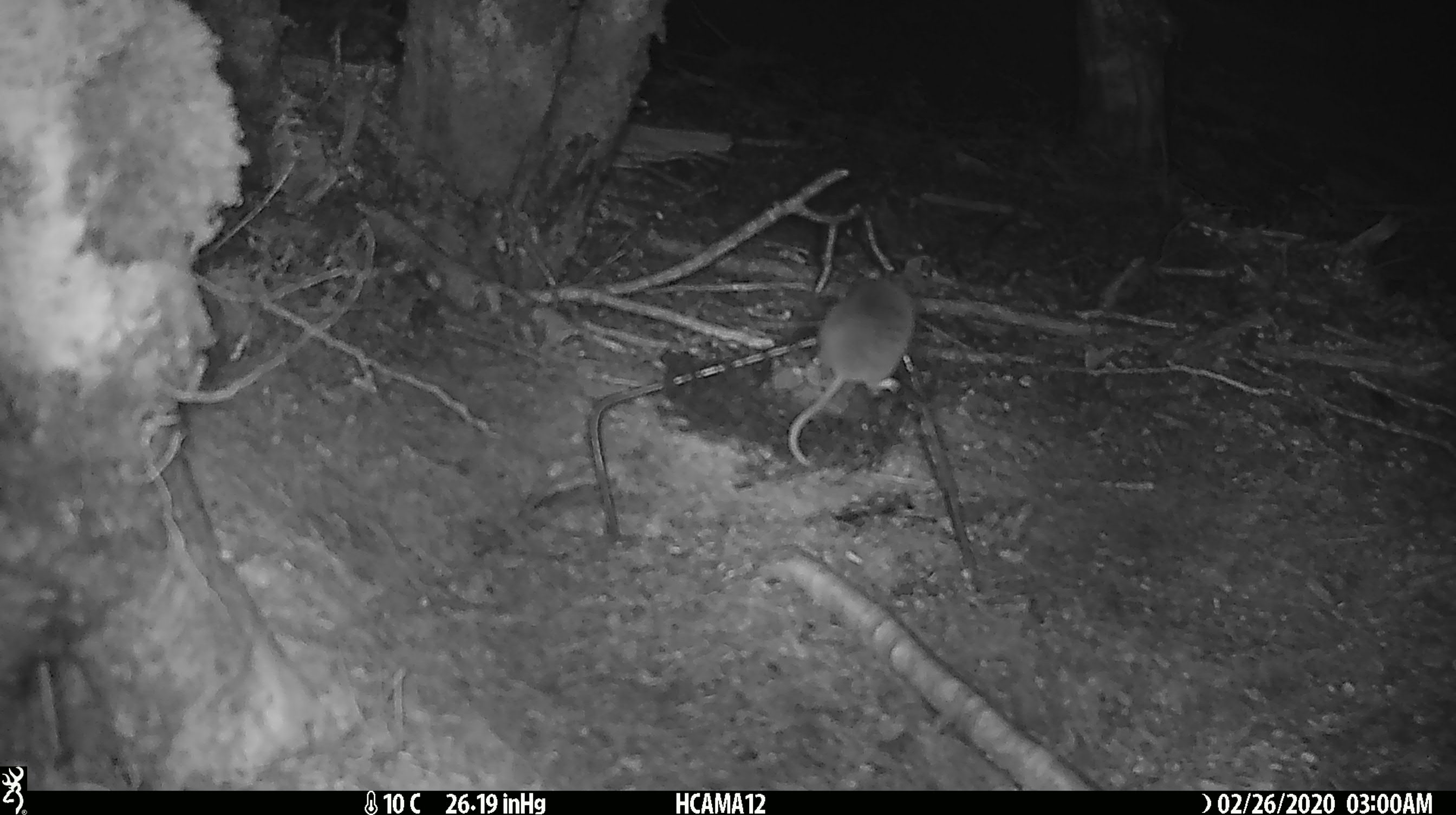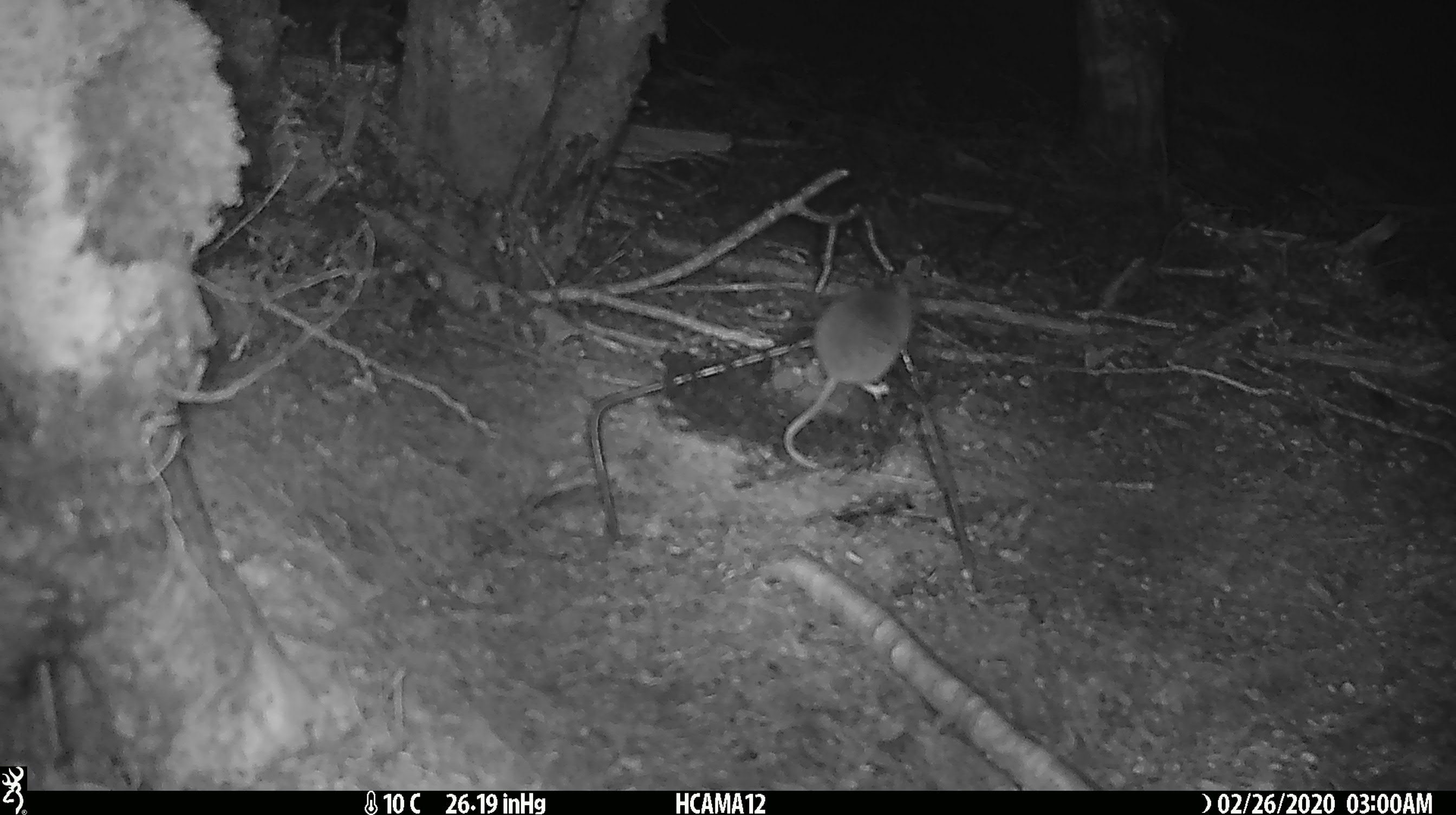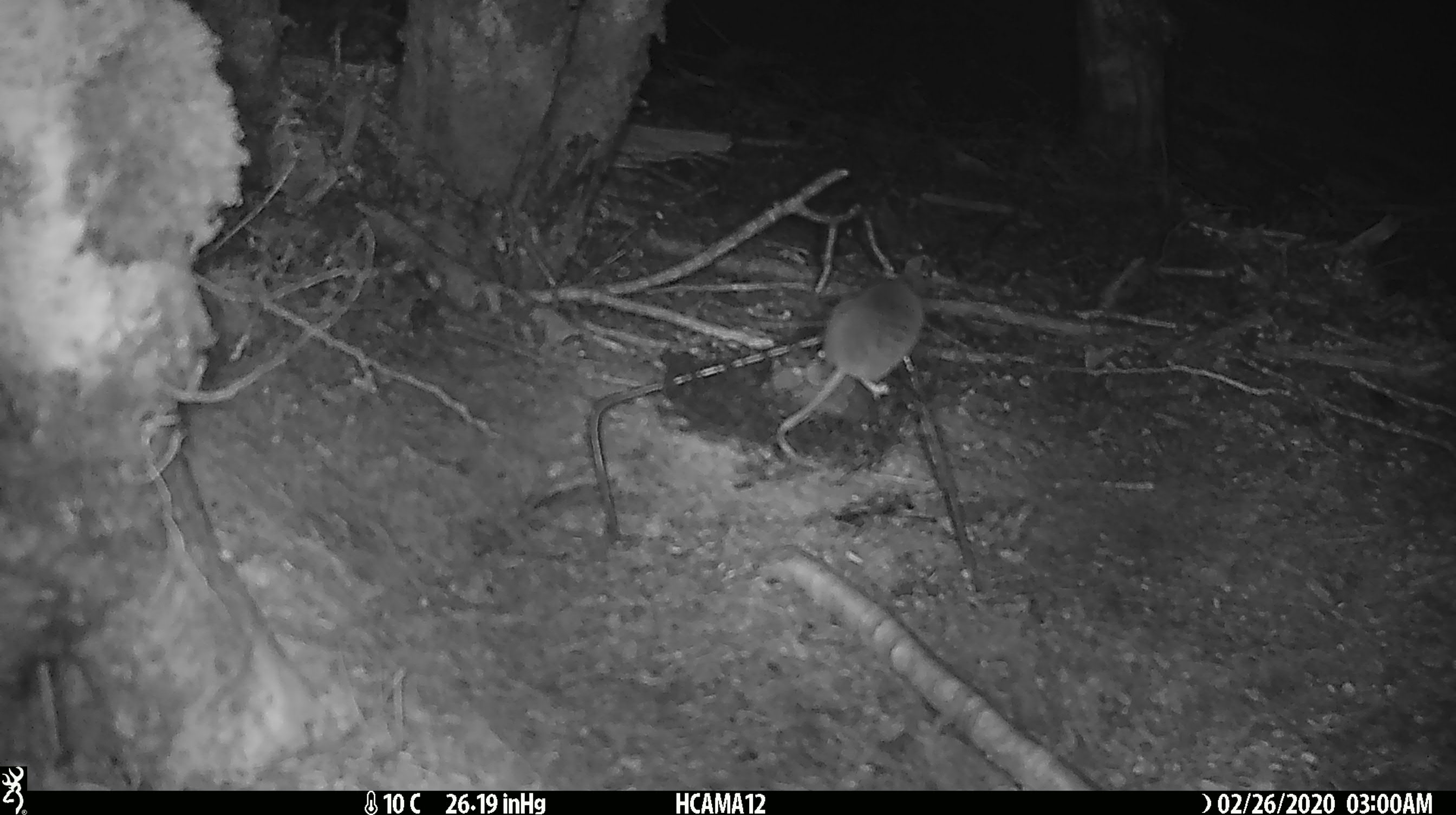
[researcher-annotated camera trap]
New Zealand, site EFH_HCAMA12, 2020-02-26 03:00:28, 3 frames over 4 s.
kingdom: Animalia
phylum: Chordata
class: Mammalia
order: Rodentia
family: Muridae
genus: Mus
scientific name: Mus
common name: mouse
Mouse (Mus).